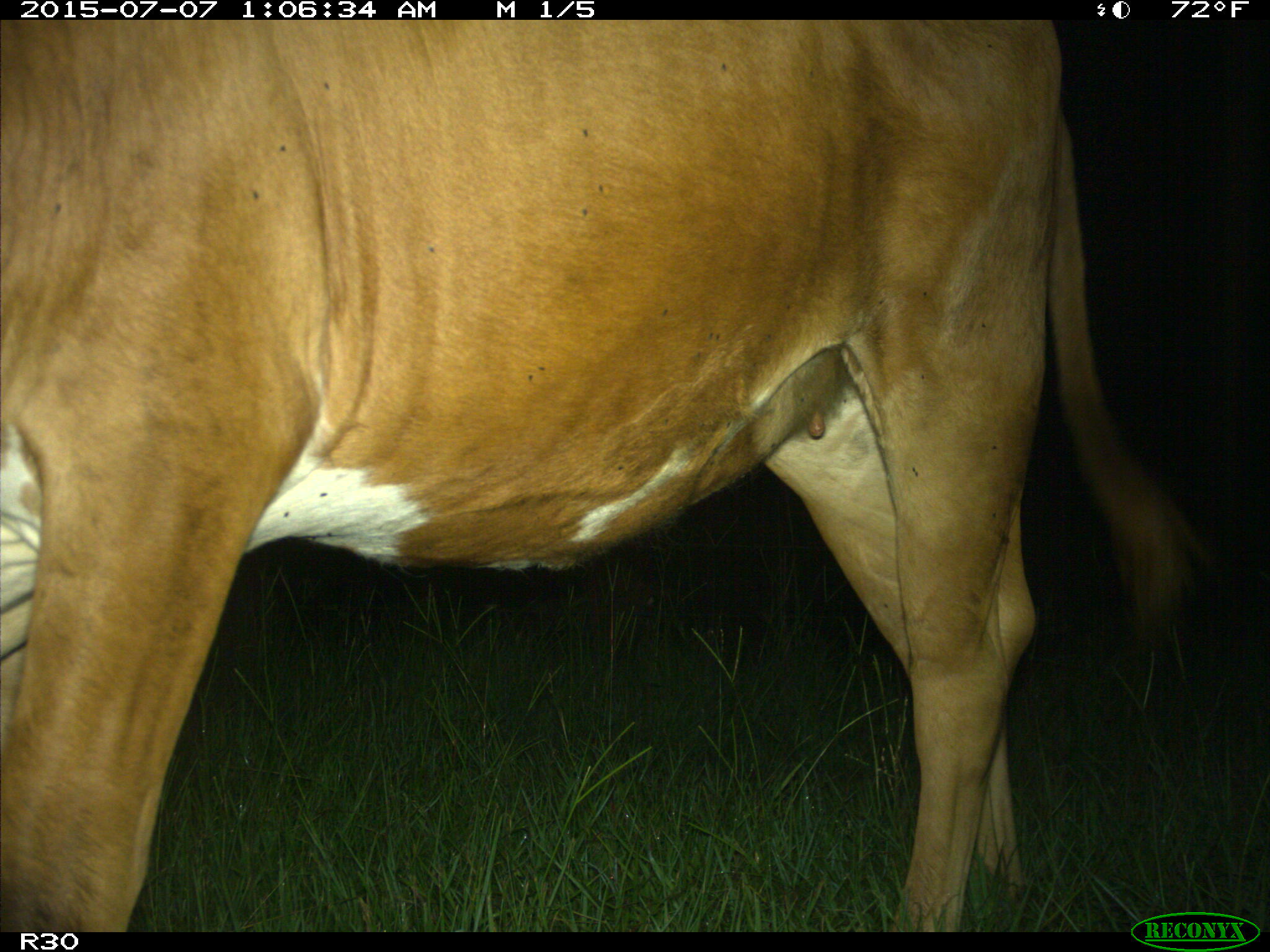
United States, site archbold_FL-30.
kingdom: Animalia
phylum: Chordata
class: Mammalia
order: Artiodactyla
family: Bovidae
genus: Bos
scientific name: Bos taurus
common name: domestic cow